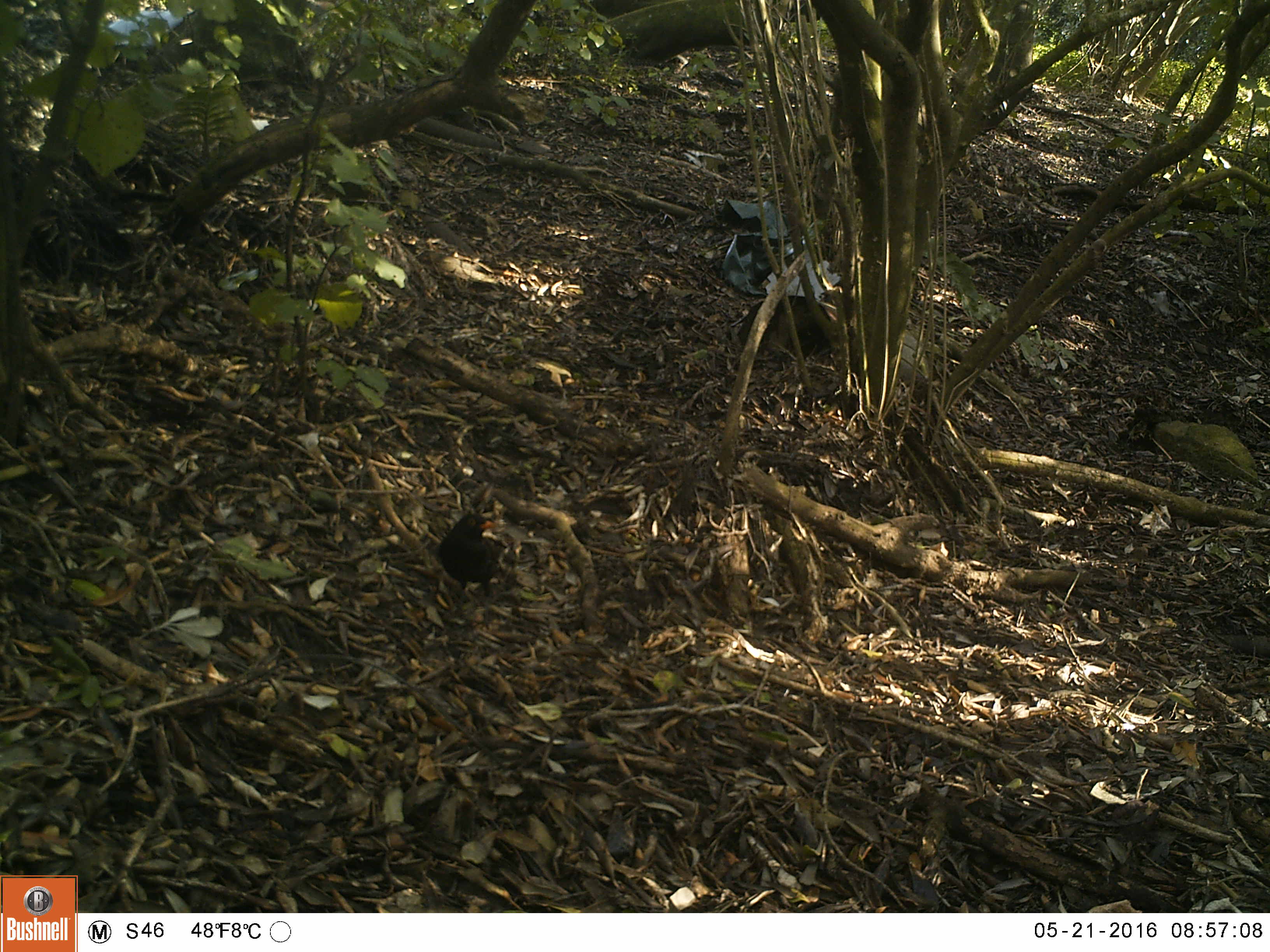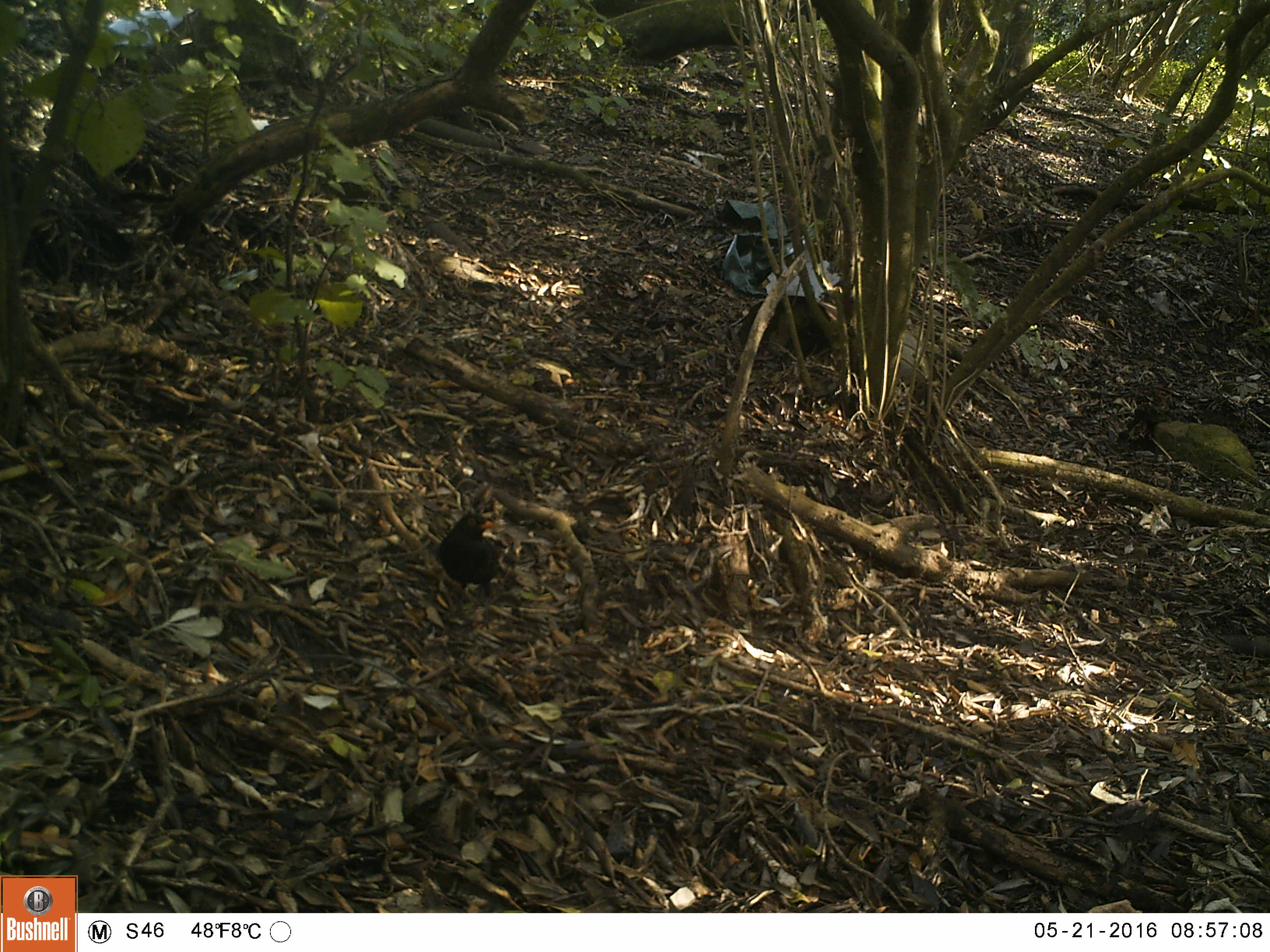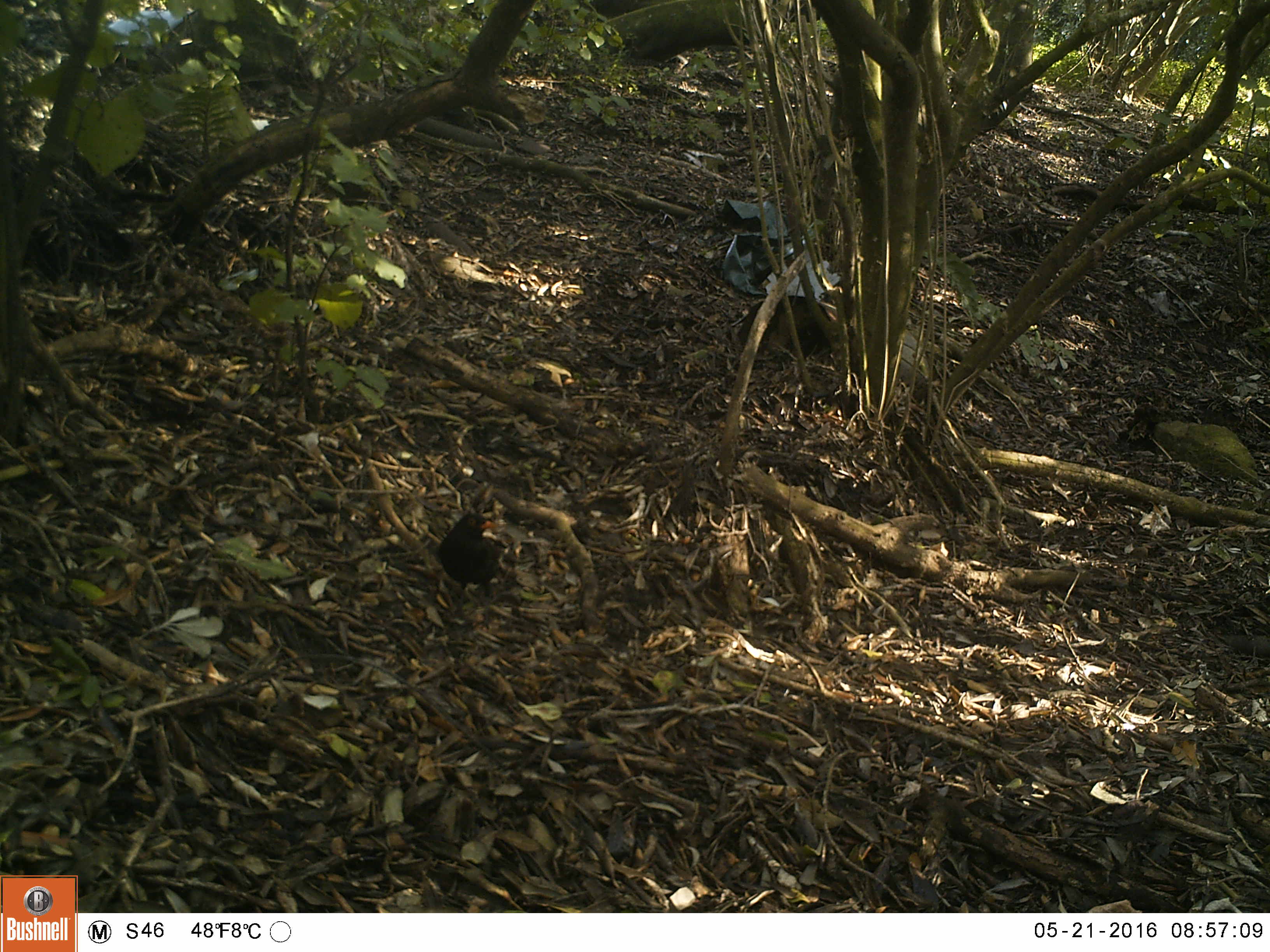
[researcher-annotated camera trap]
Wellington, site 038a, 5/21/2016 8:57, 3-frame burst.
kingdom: Animalia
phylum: Chordata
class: Aves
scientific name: Aves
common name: bird